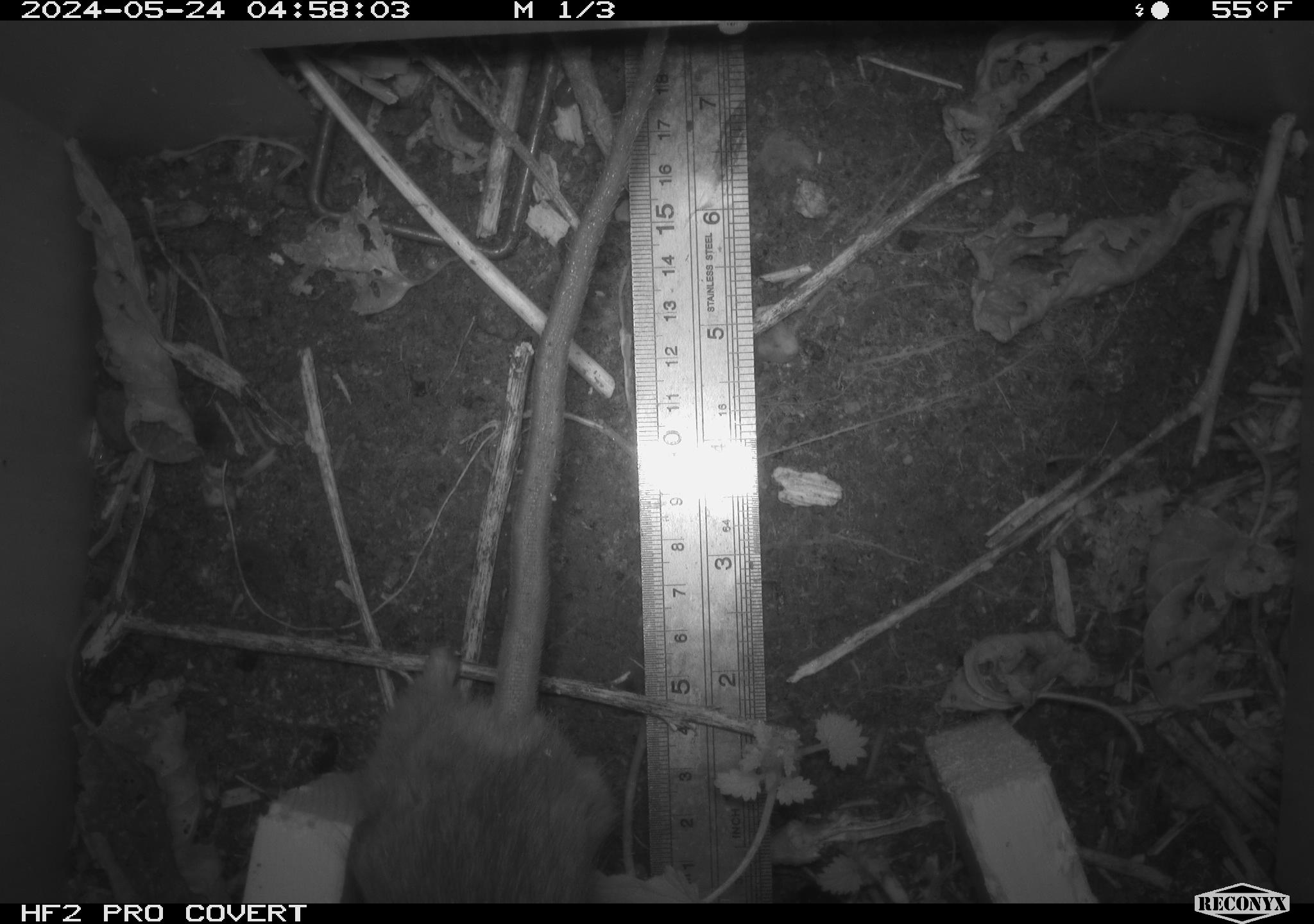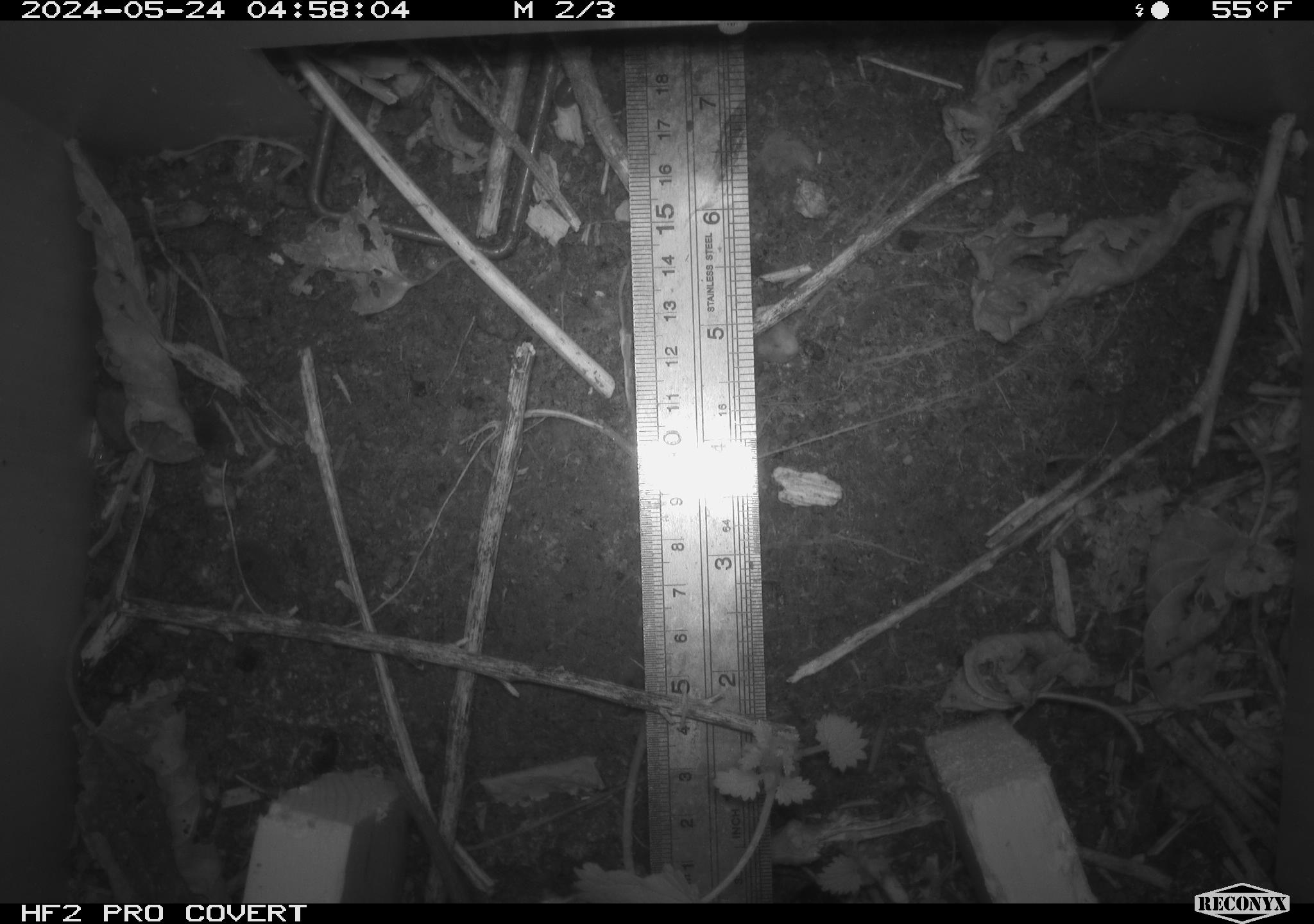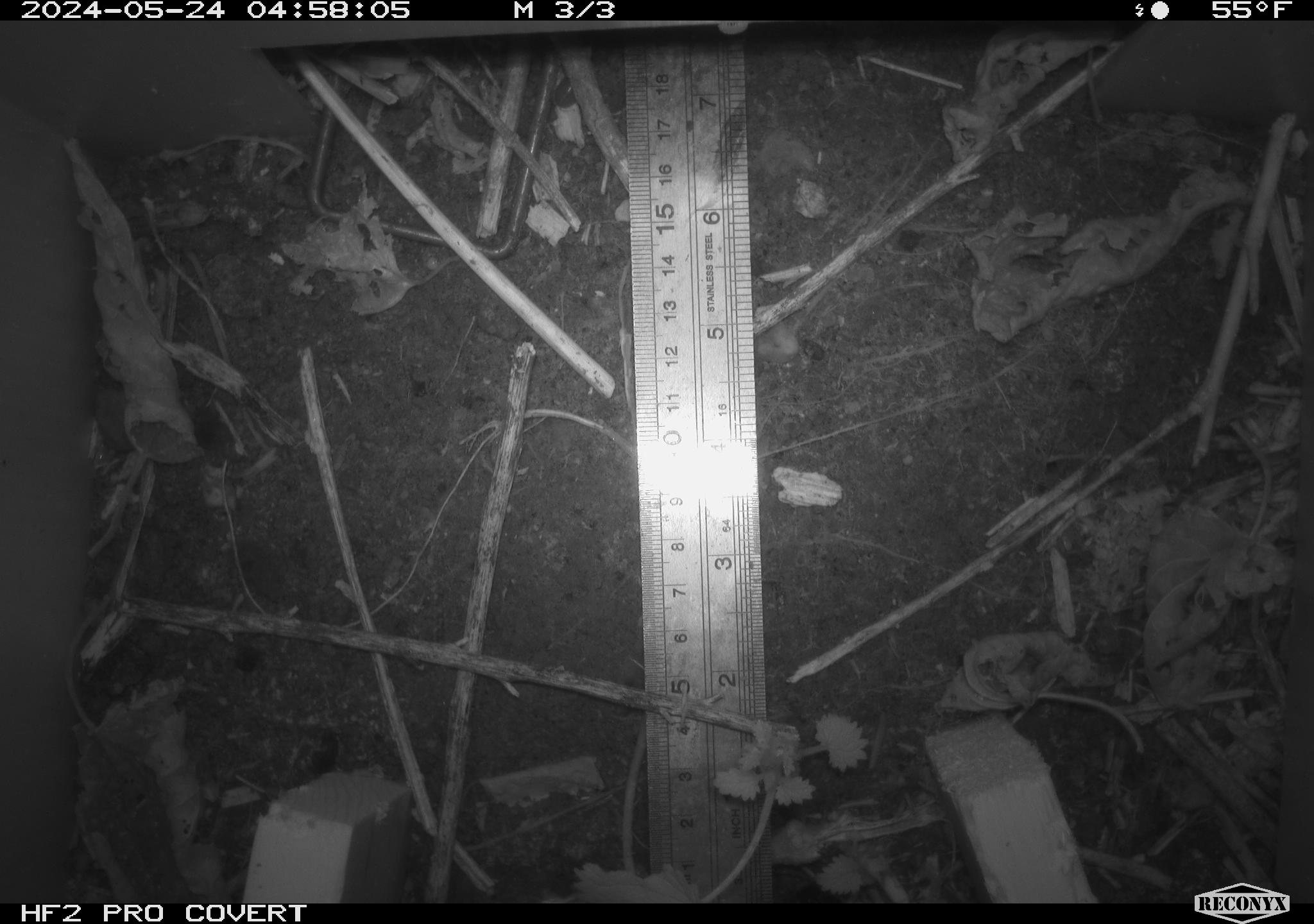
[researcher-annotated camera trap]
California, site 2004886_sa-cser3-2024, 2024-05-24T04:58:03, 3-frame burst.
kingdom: Animalia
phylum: Chordata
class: Mammalia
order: Rodentia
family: Muridae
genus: Rattus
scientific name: Rattus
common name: rat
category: rattus species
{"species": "rattus species (rat) (Rattus)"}